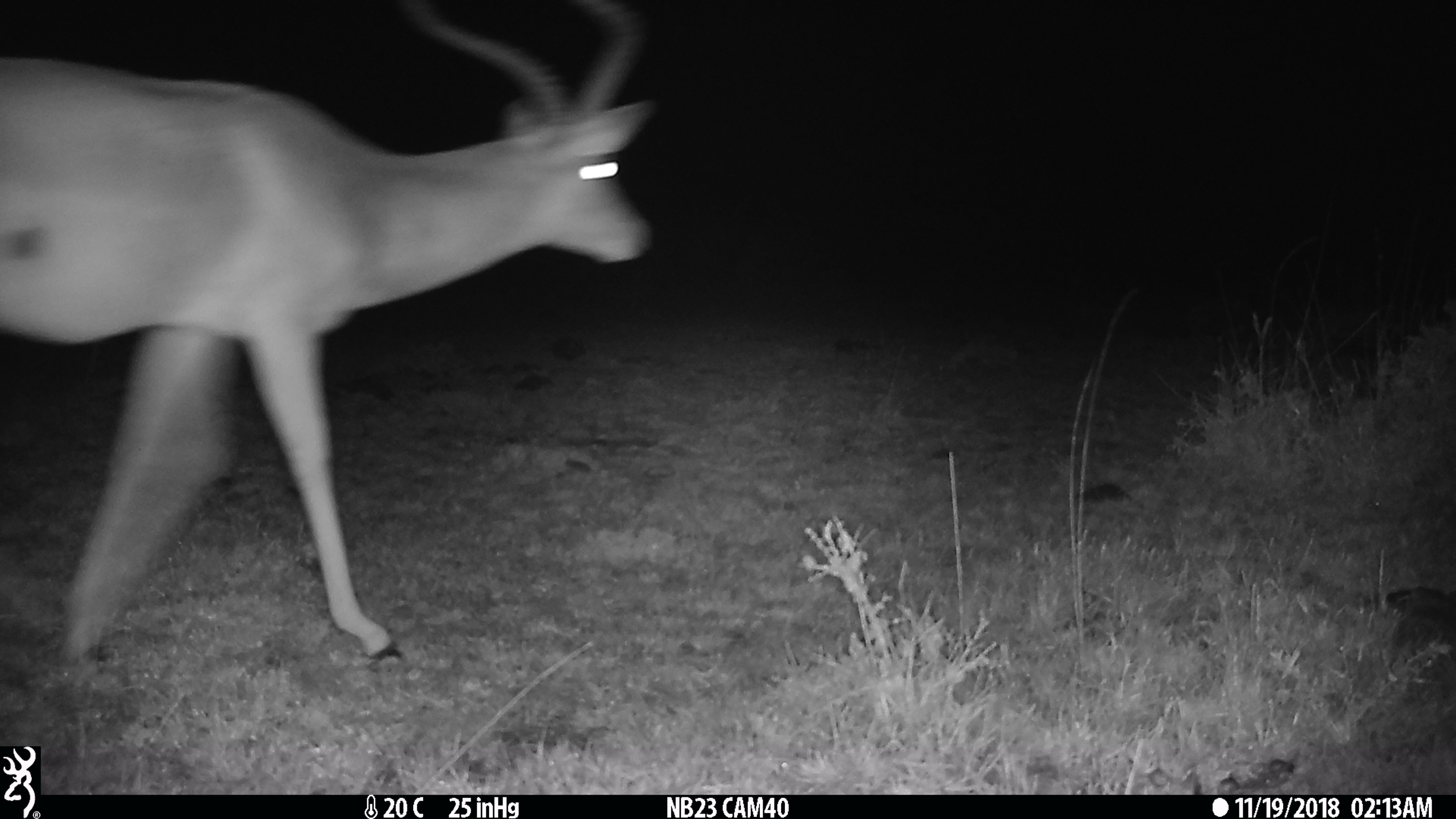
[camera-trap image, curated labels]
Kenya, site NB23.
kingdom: Animalia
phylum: Chordata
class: Mammalia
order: Artiodactyla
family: Bovidae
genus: Aepyceros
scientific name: Aepyceros melampus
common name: impala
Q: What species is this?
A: Impala (Aepyceros melampus).